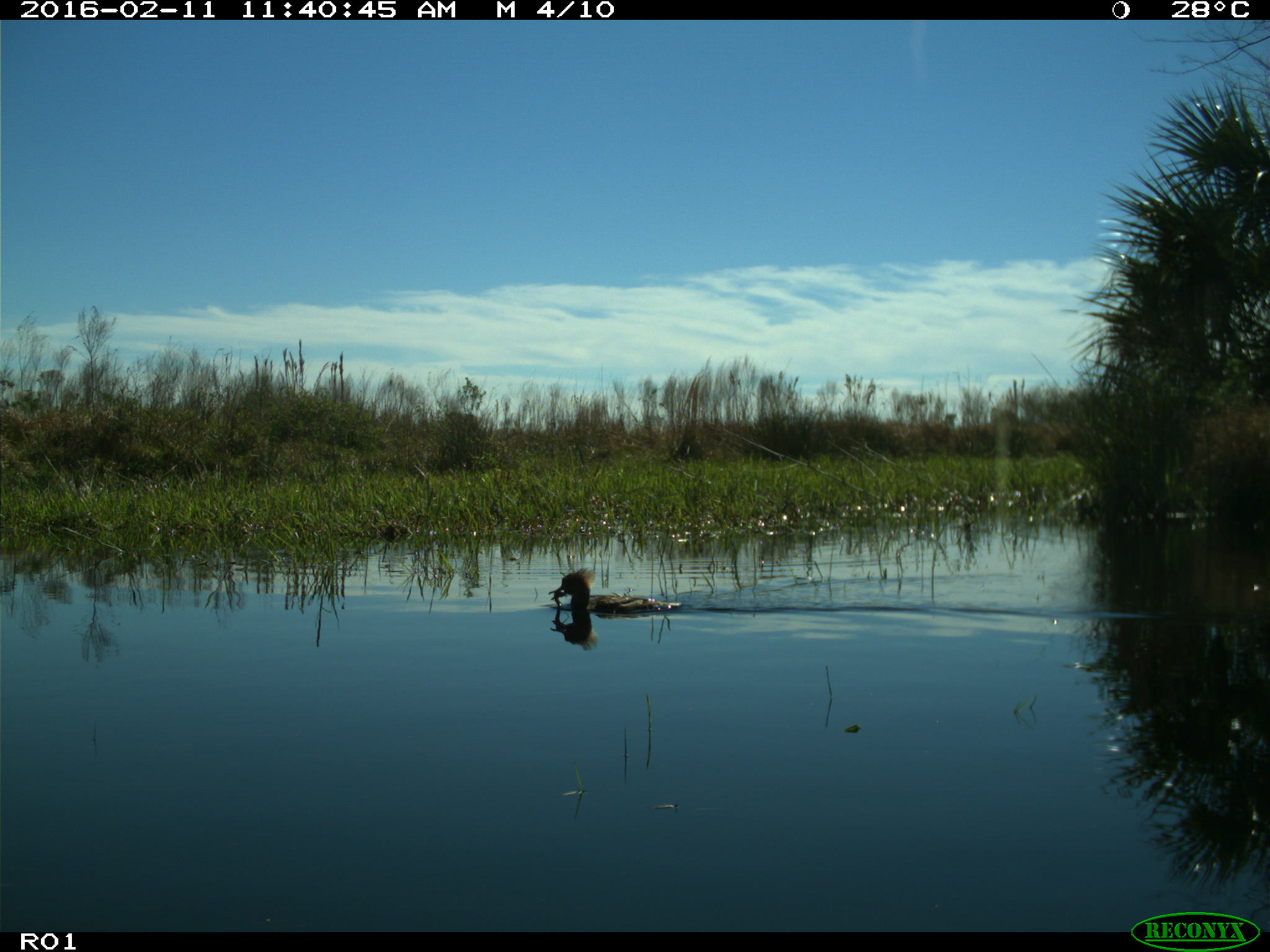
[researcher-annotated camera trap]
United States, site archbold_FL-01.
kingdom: Animalia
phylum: Chordata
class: Aves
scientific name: Aves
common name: birds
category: unidentified bird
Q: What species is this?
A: Unidentified bird (birds) (Aves).